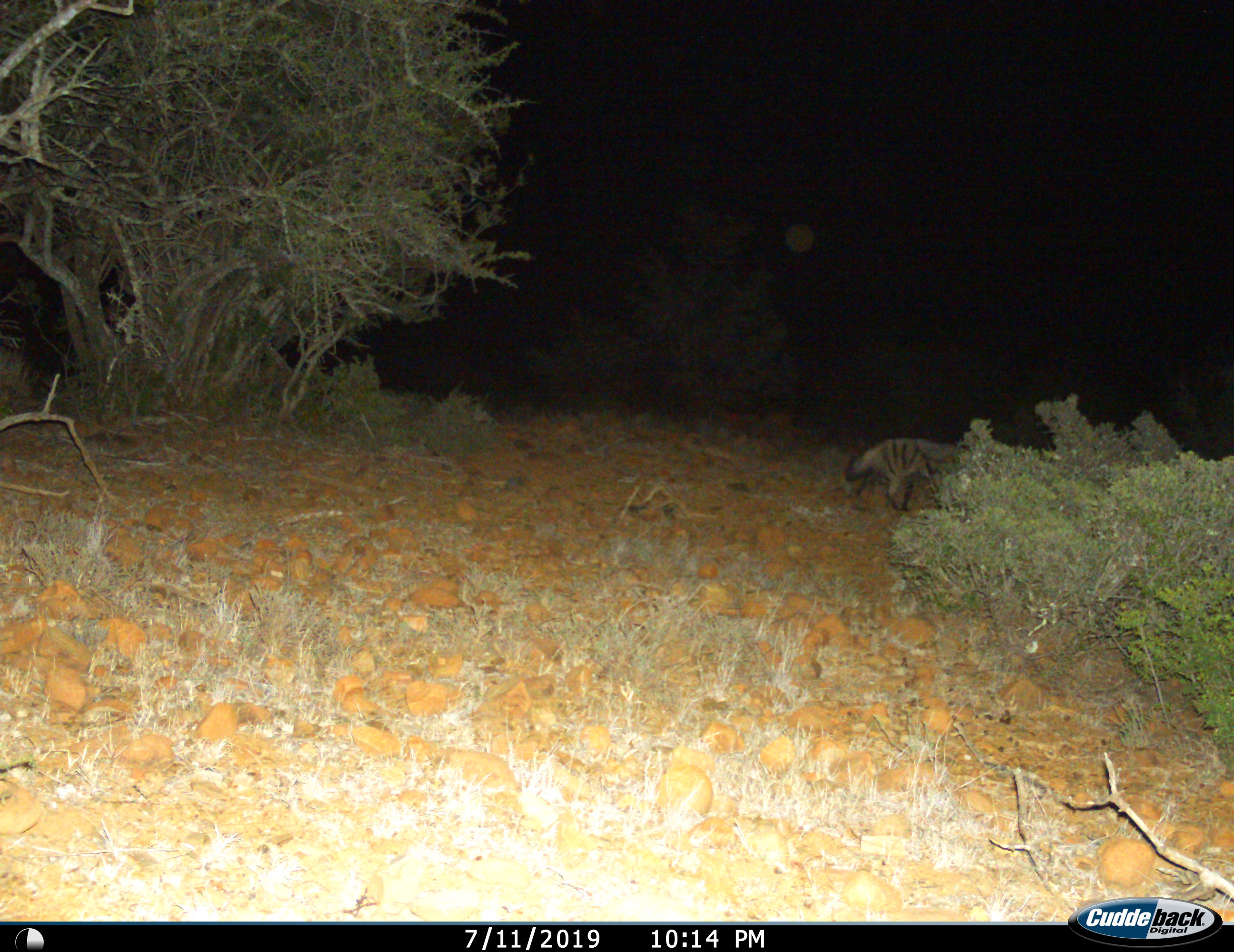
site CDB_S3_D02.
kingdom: Animalia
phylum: Chordata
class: Mammalia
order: Carnivora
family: Hyaenidae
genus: Proteles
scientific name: Proteles cristatus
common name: aardwolf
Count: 1.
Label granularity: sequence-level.